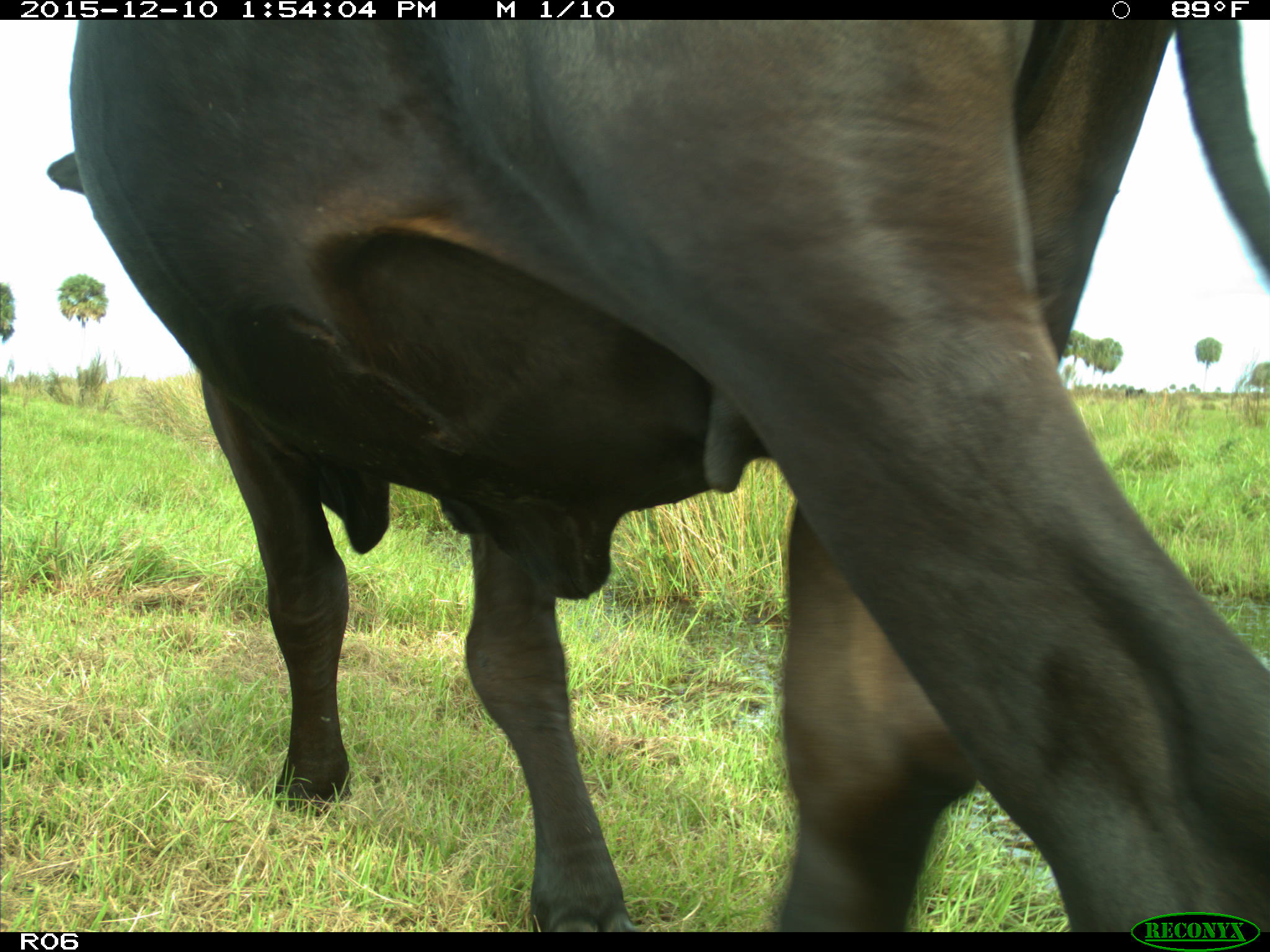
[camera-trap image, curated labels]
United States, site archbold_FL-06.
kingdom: Animalia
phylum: Chordata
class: Mammalia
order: Artiodactyla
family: Bovidae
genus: Bos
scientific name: Bos taurus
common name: domestic cow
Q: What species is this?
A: Bos taurus (domestic cow).